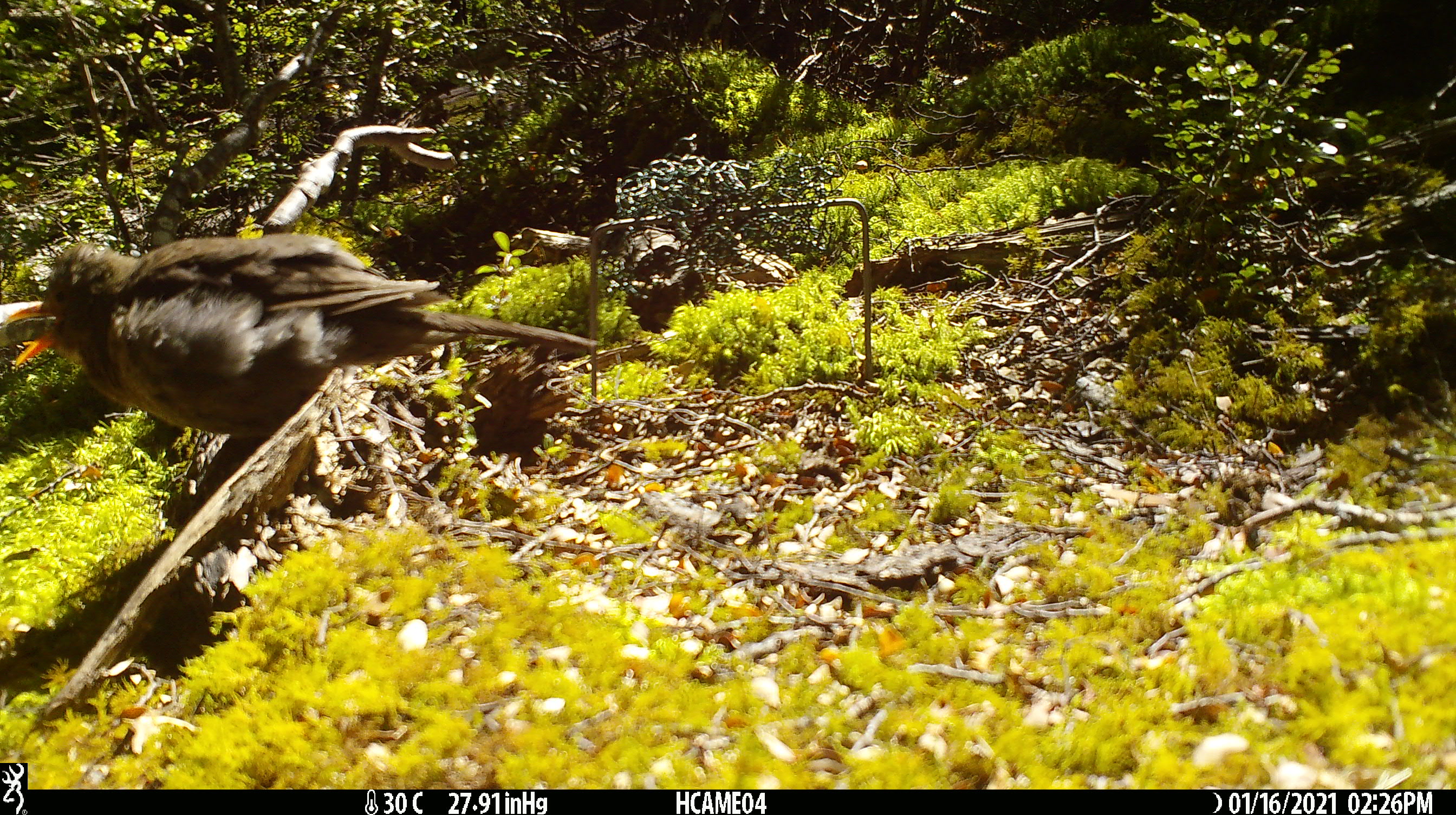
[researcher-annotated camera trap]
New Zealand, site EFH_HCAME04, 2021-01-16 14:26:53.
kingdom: Animalia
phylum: Chordata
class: Aves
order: Passeriformes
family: Turdidae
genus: Turdus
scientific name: Turdus merula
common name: eurasian blackbird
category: blackbird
Blackbird (eurasian blackbird) (Turdus merula).